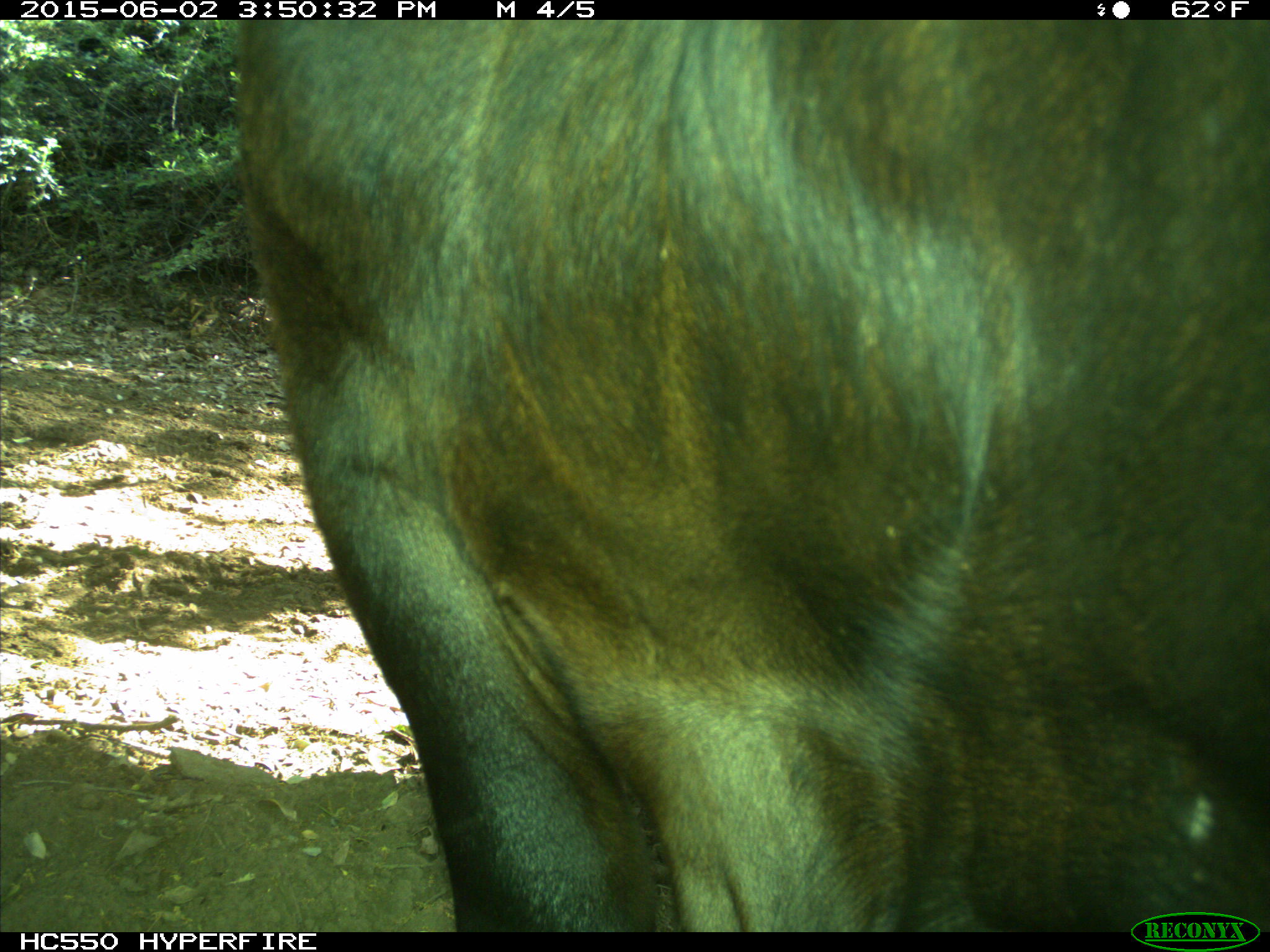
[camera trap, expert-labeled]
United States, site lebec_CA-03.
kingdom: Animalia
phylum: Chordata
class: Mammalia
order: Artiodactyla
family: Bovidae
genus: Bos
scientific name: Bos taurus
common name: domestic cow